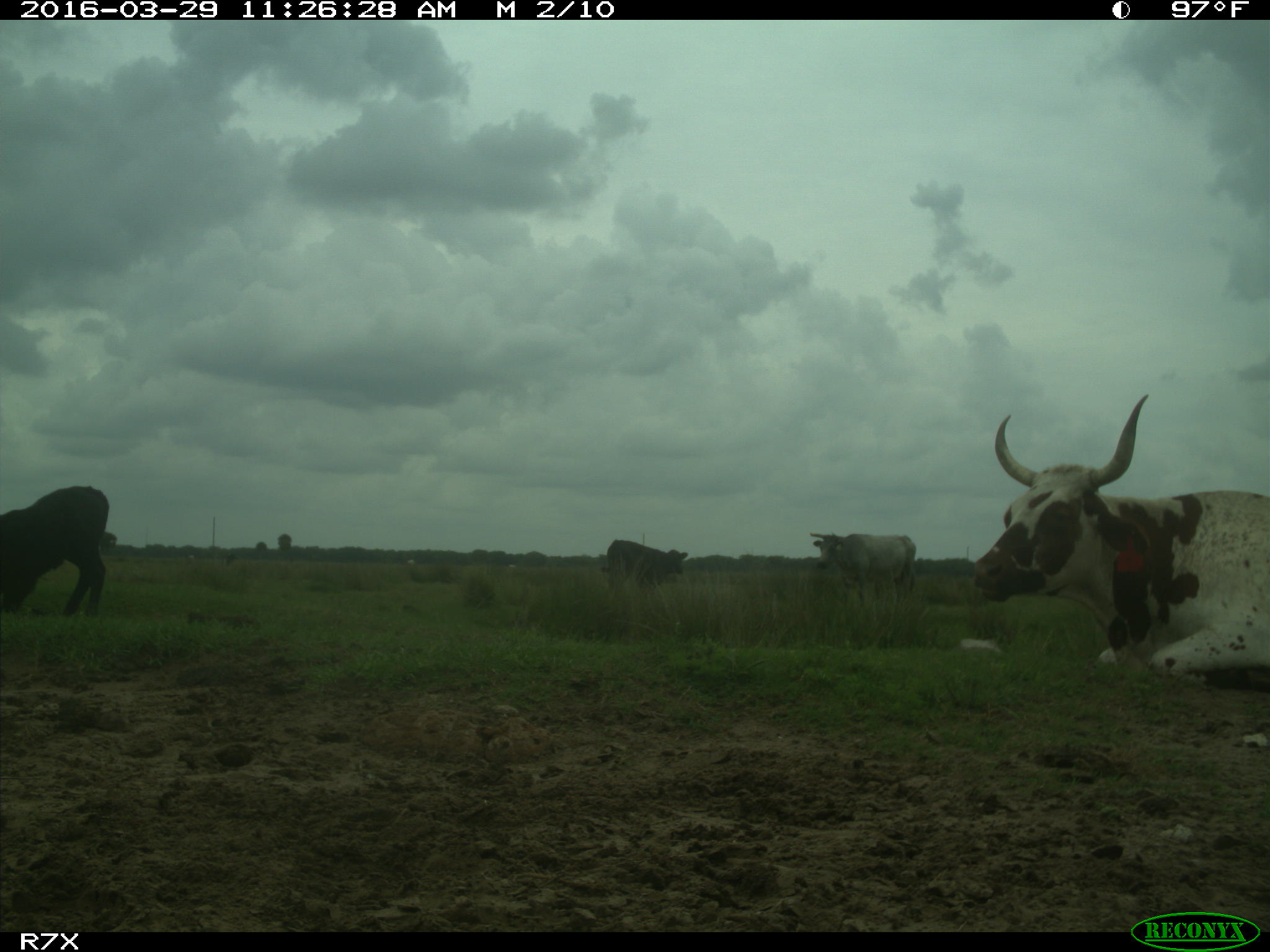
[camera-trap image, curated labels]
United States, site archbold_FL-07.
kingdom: Animalia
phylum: Chordata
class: Mammalia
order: Artiodactyla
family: Bovidae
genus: Bos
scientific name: Bos taurus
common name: domestic cow